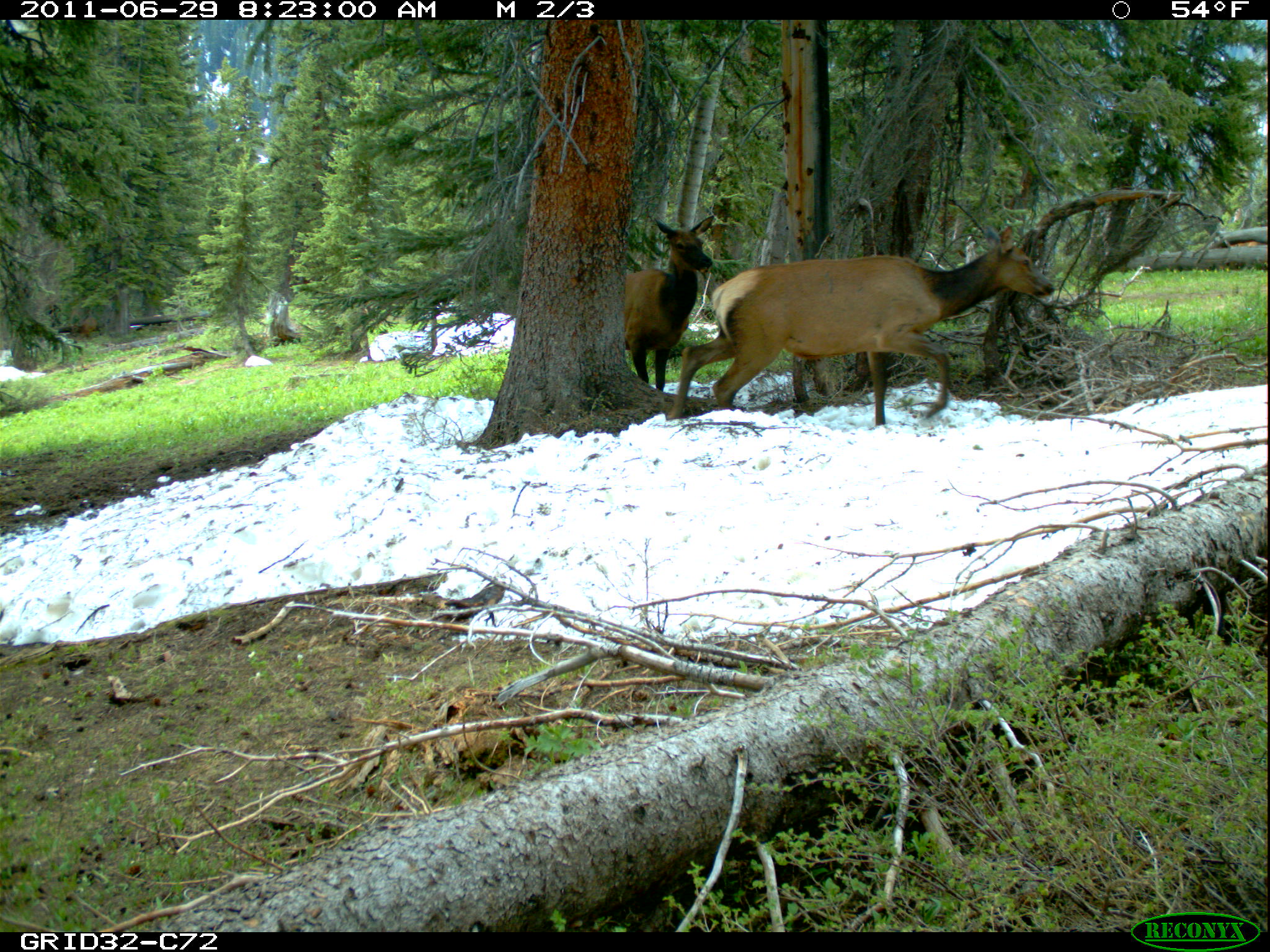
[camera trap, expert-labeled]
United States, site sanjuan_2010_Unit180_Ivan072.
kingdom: Animalia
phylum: Chordata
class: Mammalia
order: Artiodactyla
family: Cervidae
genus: Cervus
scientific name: Cervus elaphus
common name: red deer